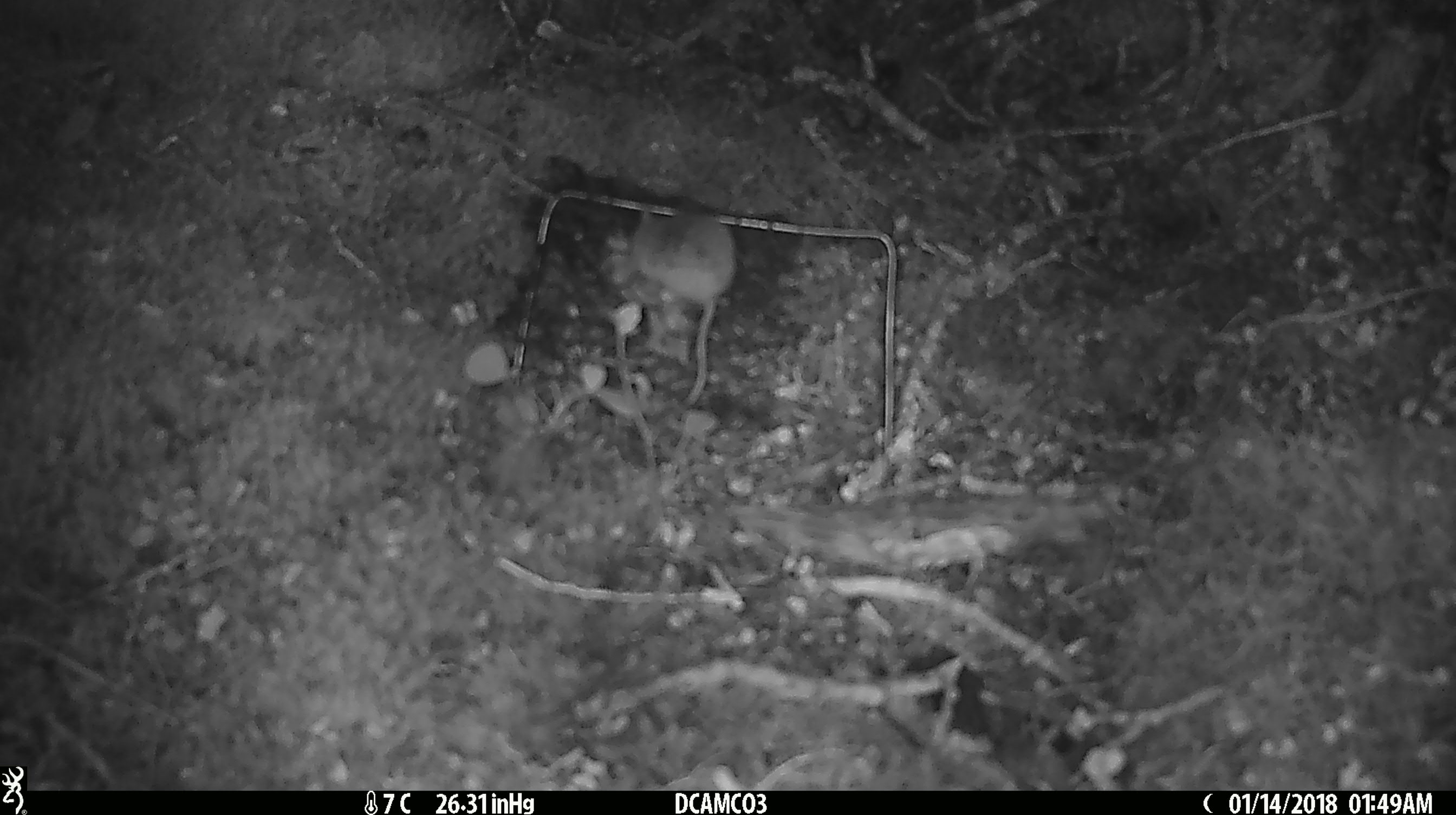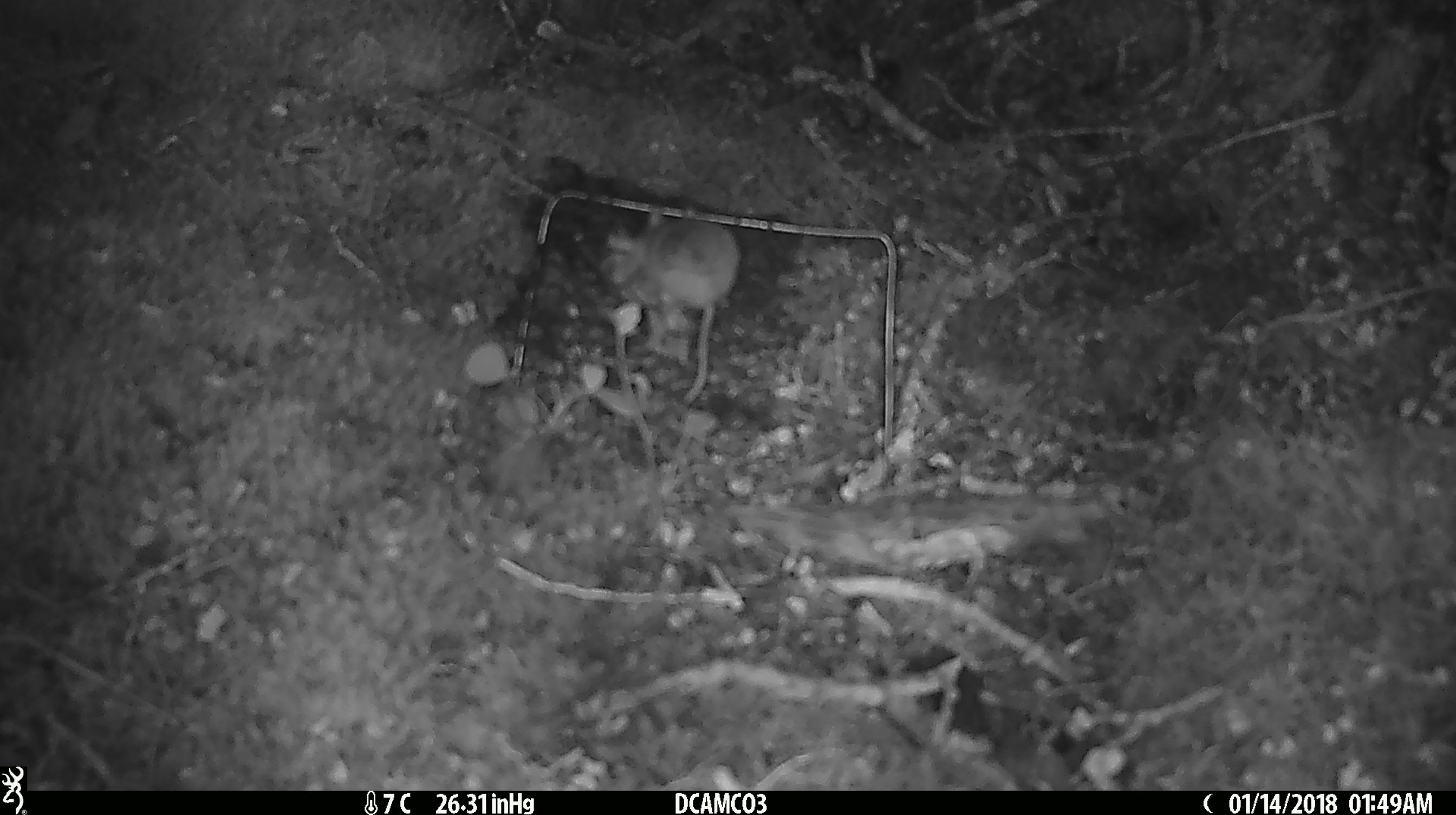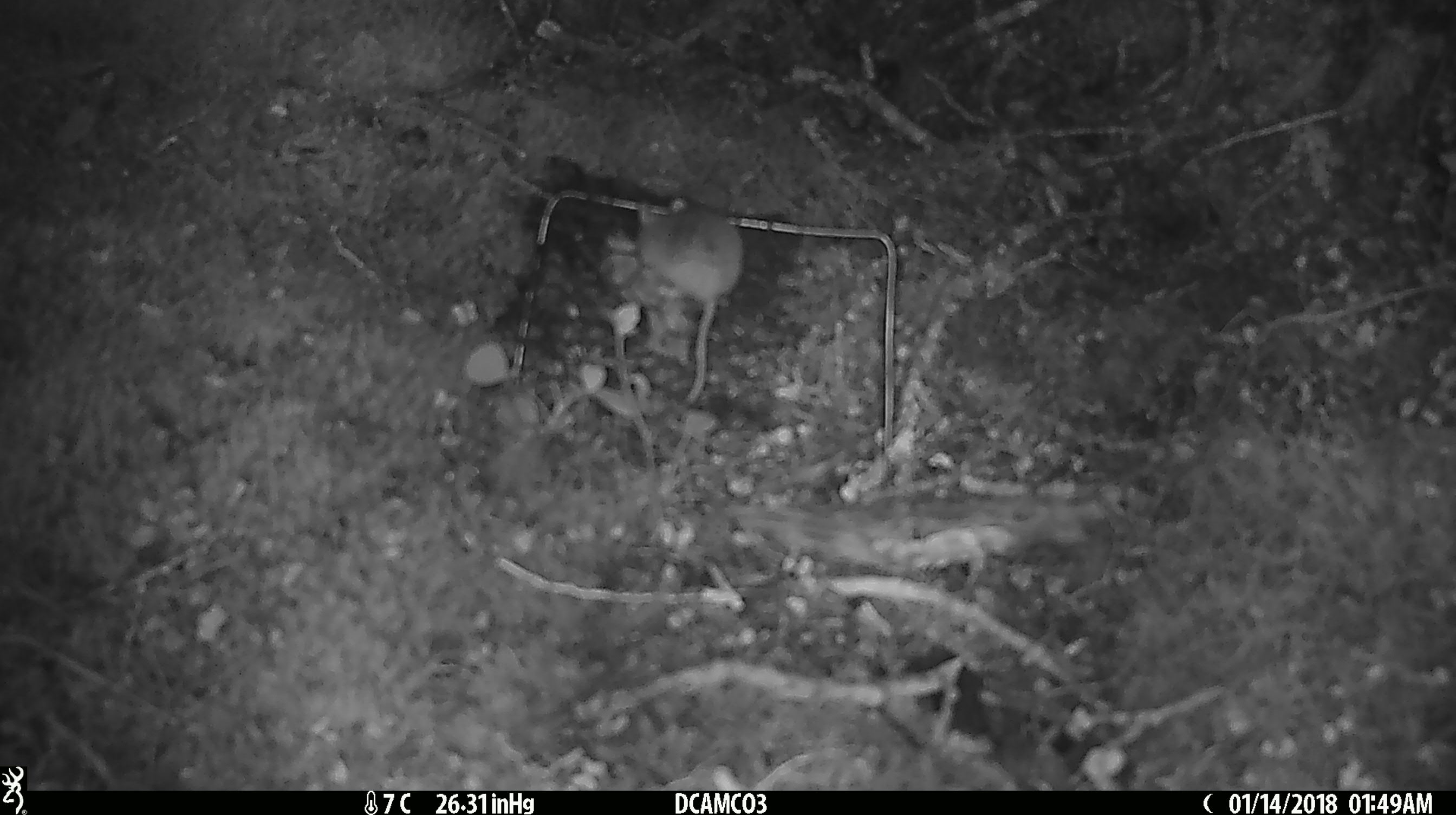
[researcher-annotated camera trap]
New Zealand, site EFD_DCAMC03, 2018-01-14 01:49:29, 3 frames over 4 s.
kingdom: Animalia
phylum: Chordata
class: Mammalia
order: Rodentia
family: Muridae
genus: Mus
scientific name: Mus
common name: mouse